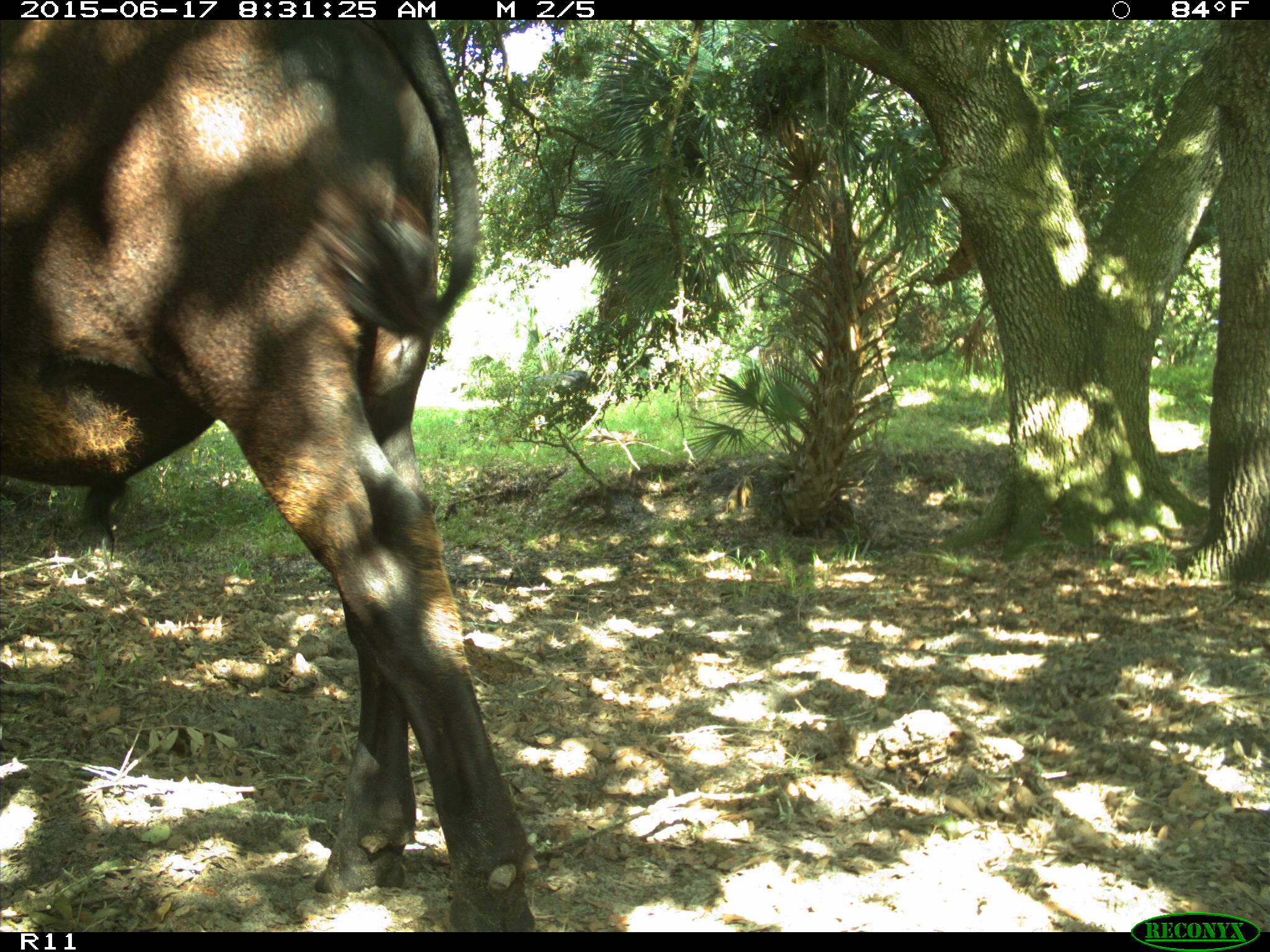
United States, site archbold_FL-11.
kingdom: Animalia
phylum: Chordata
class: Mammalia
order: Artiodactyla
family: Bovidae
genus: Bos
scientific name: Bos taurus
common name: domestic cow